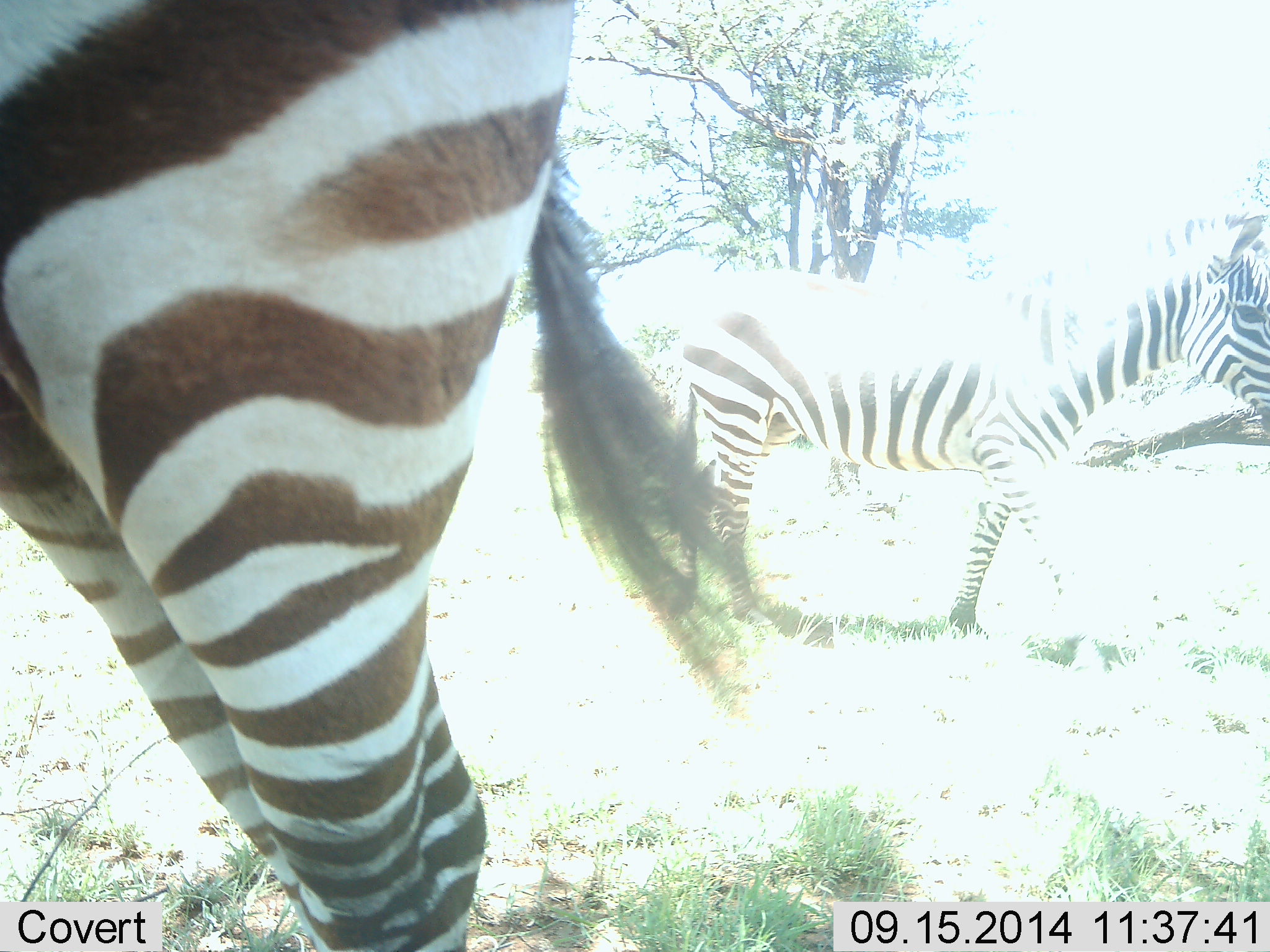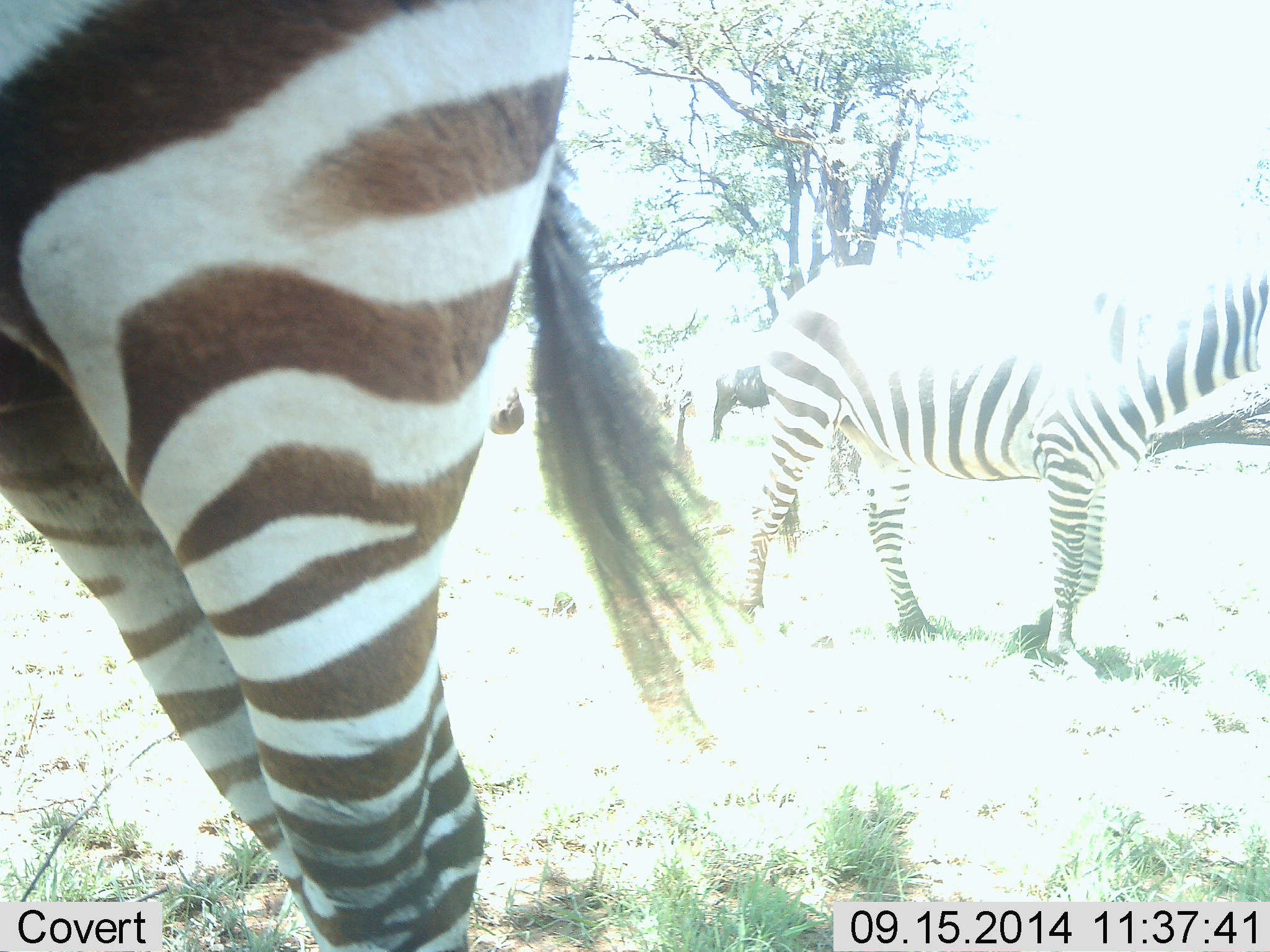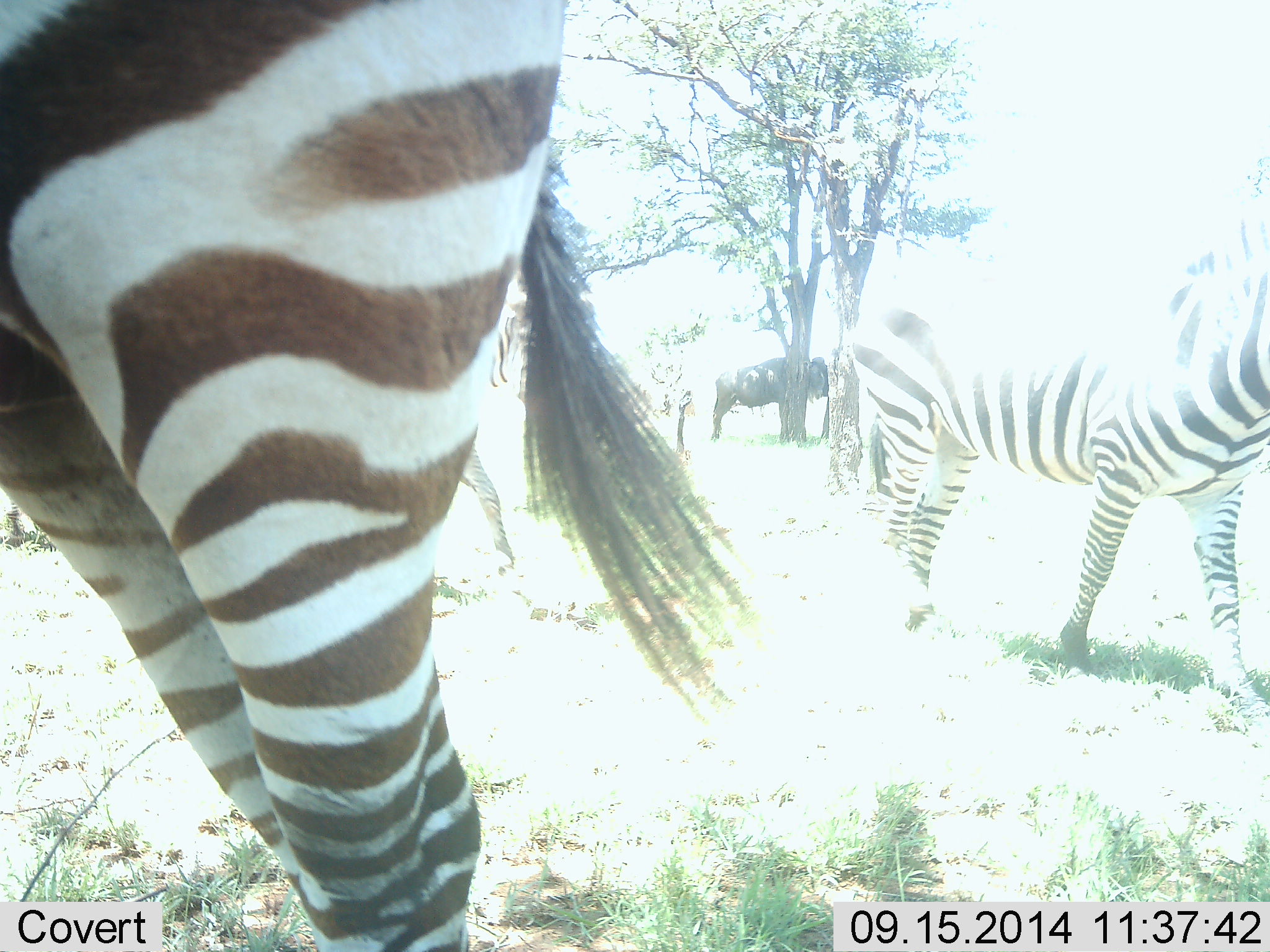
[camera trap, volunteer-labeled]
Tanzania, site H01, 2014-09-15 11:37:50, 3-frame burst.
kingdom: Animalia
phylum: Chordata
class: Mammalia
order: Artiodactyla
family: Bovidae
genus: Connochaetes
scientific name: Connochaetes taurinus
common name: blue wildebeest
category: wildebeest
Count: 1.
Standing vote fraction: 100%.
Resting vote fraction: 0%.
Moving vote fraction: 0%.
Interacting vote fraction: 0%.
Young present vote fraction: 0%.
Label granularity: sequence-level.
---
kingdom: Animalia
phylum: Chordata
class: Mammalia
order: Perissodactyla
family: Equidae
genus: Equus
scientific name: Equus quagga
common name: plains zebra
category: zebra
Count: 3.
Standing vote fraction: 89%.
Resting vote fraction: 0%.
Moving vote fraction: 83%.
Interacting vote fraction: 0%.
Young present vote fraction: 0%.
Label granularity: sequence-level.